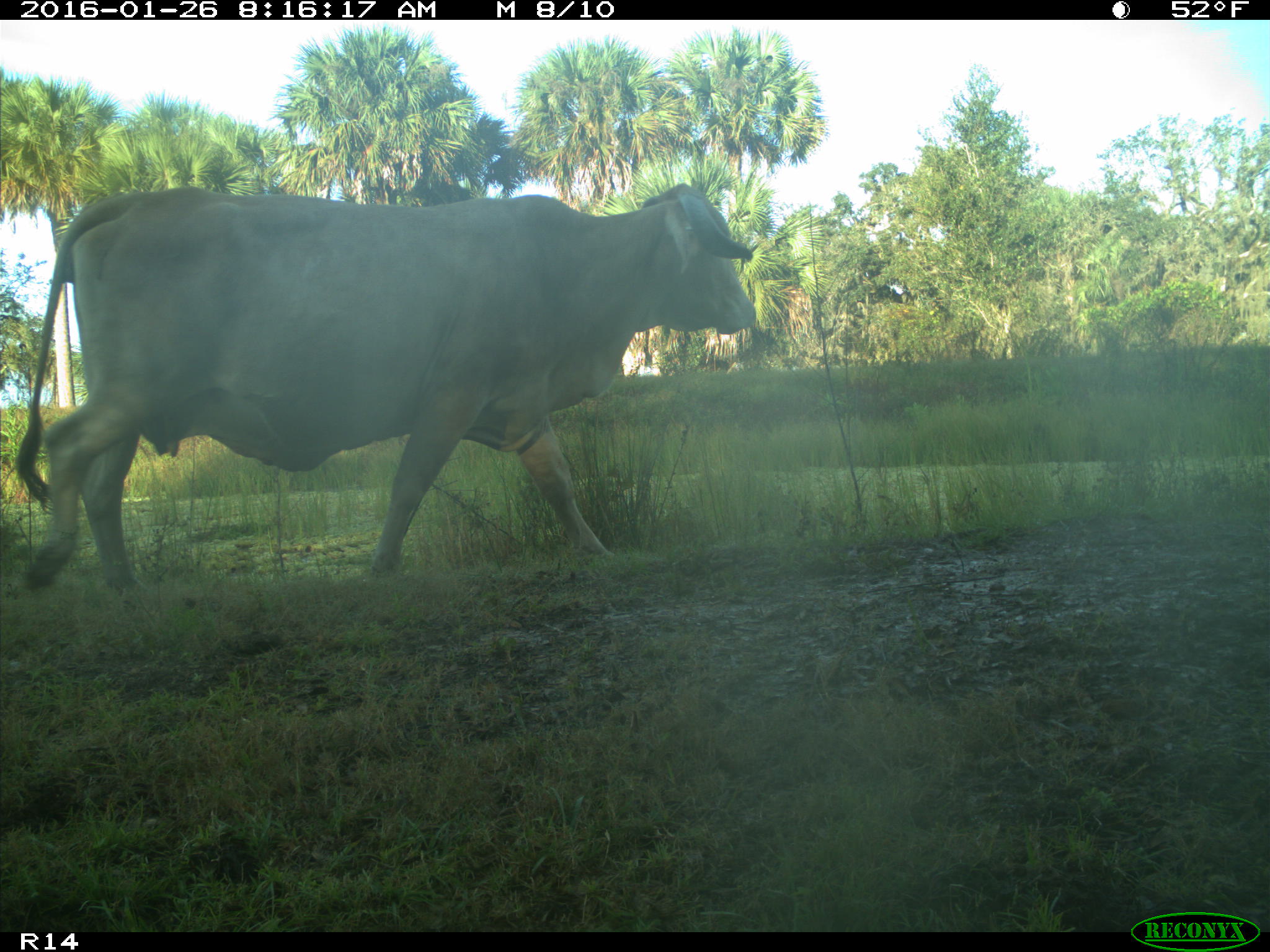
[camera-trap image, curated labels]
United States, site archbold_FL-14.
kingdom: Animalia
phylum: Chordata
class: Mammalia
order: Artiodactyla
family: Bovidae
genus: Bos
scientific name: Bos taurus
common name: domestic cow